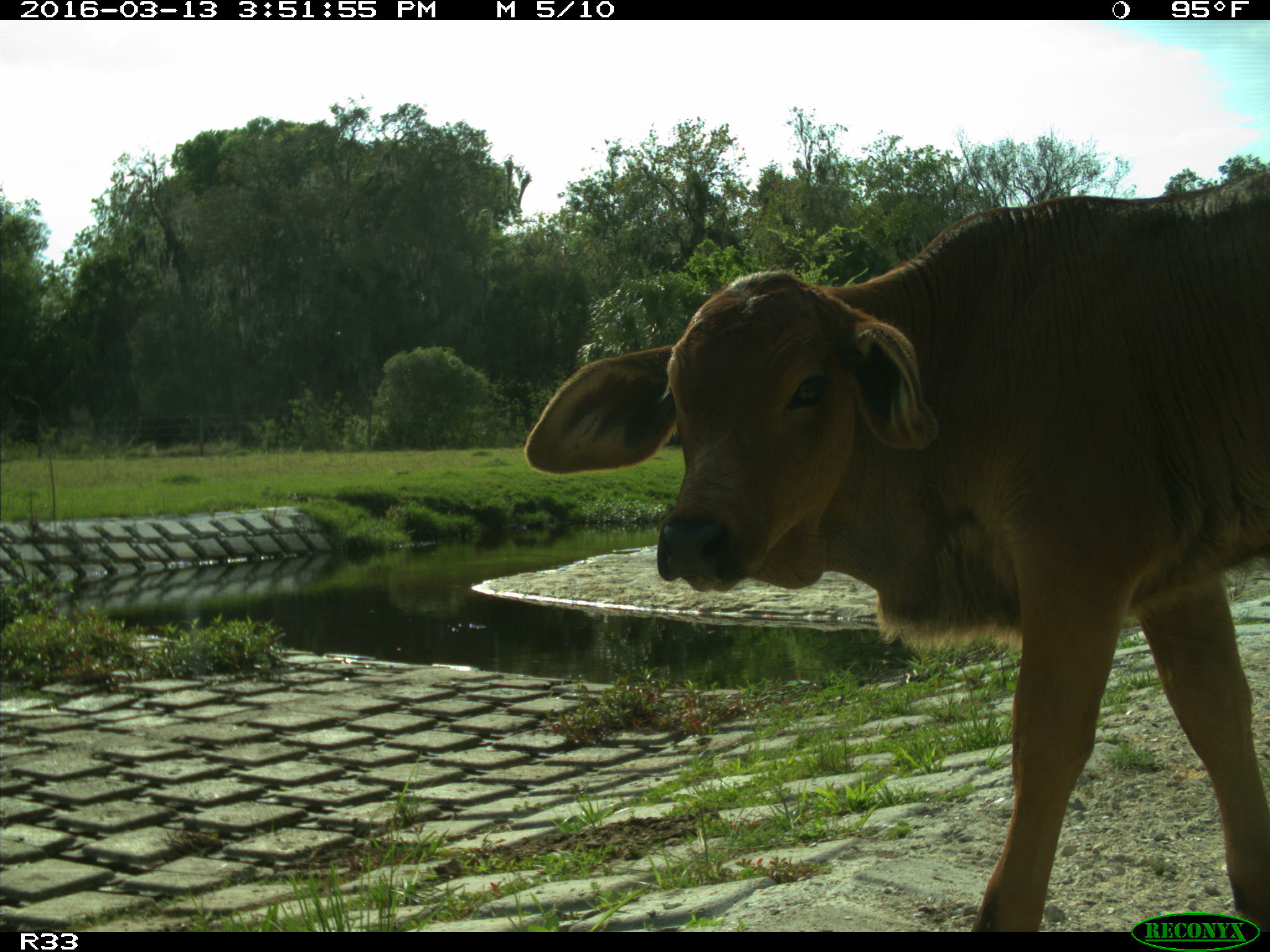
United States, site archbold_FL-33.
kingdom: Animalia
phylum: Chordata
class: Mammalia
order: Artiodactyla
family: Bovidae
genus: Bos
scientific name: Bos taurus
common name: domestic cow